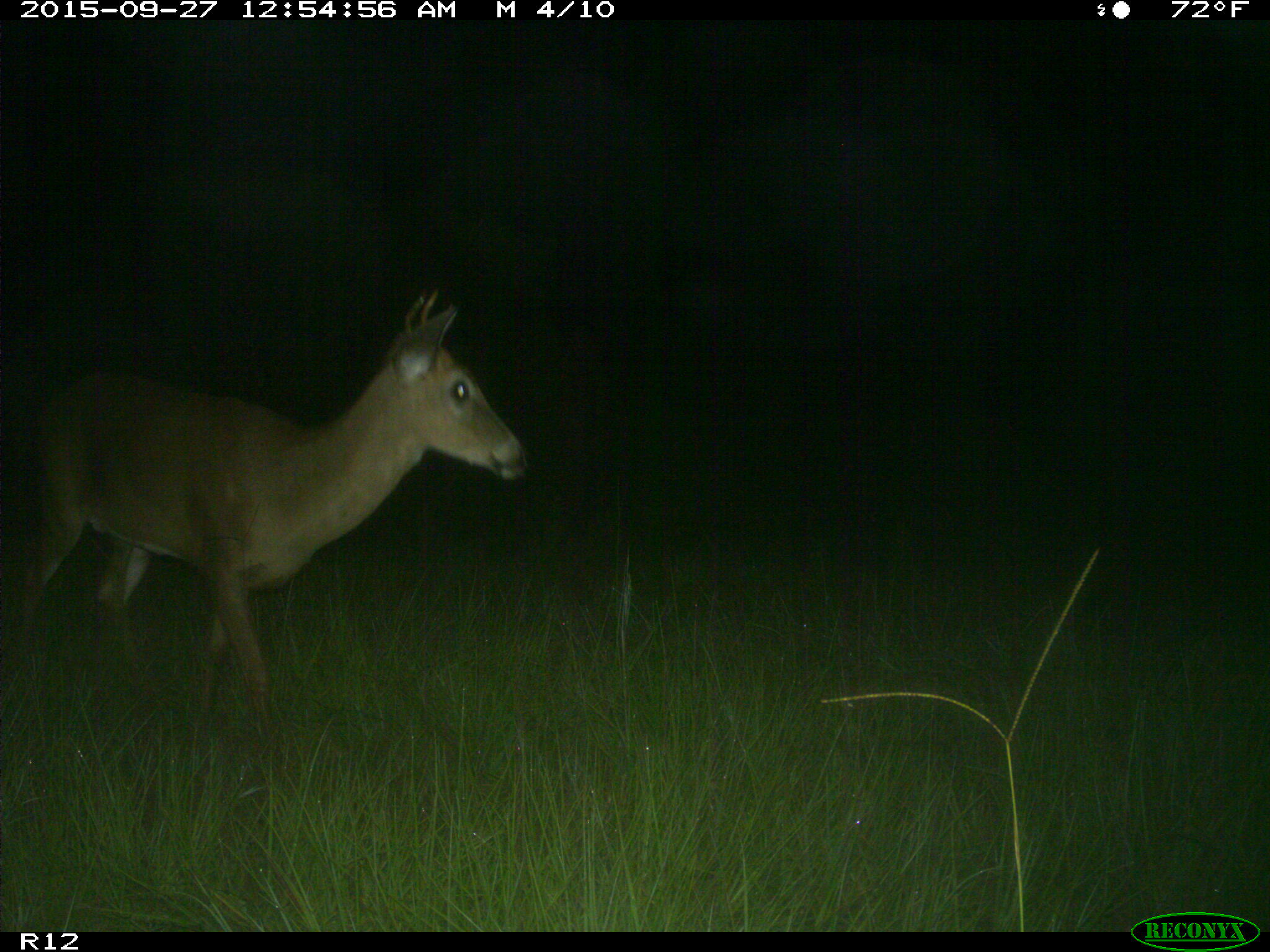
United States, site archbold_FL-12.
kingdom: Animalia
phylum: Chordata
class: Mammalia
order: Artiodactyla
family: Cervidae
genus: Odocoileus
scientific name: Odocoileus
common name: deer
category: unidentified deer